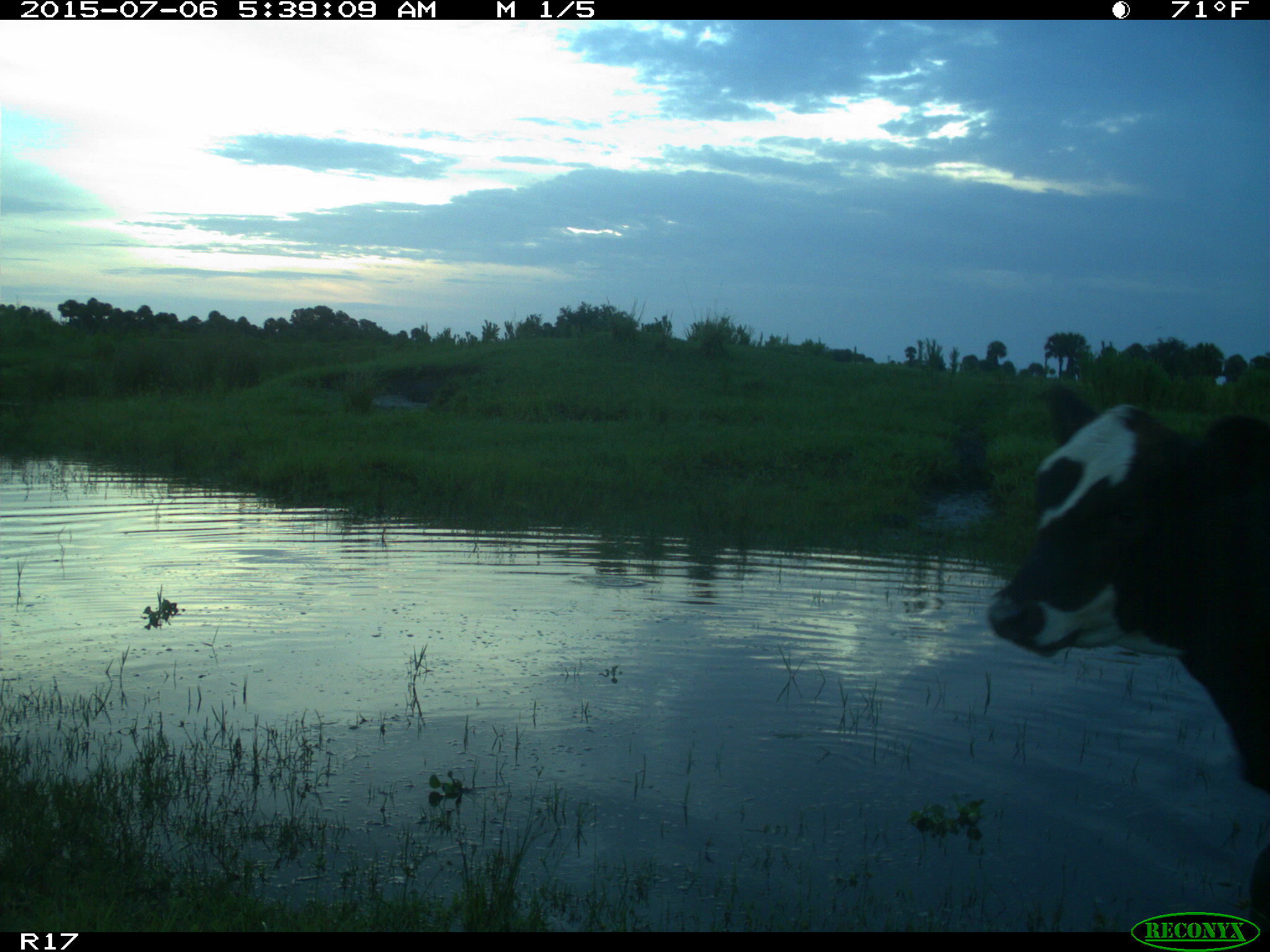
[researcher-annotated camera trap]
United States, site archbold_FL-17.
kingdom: Animalia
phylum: Chordata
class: Mammalia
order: Artiodactyla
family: Bovidae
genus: Bos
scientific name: Bos taurus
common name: domestic cow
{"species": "Bos taurus (domestic cow)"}